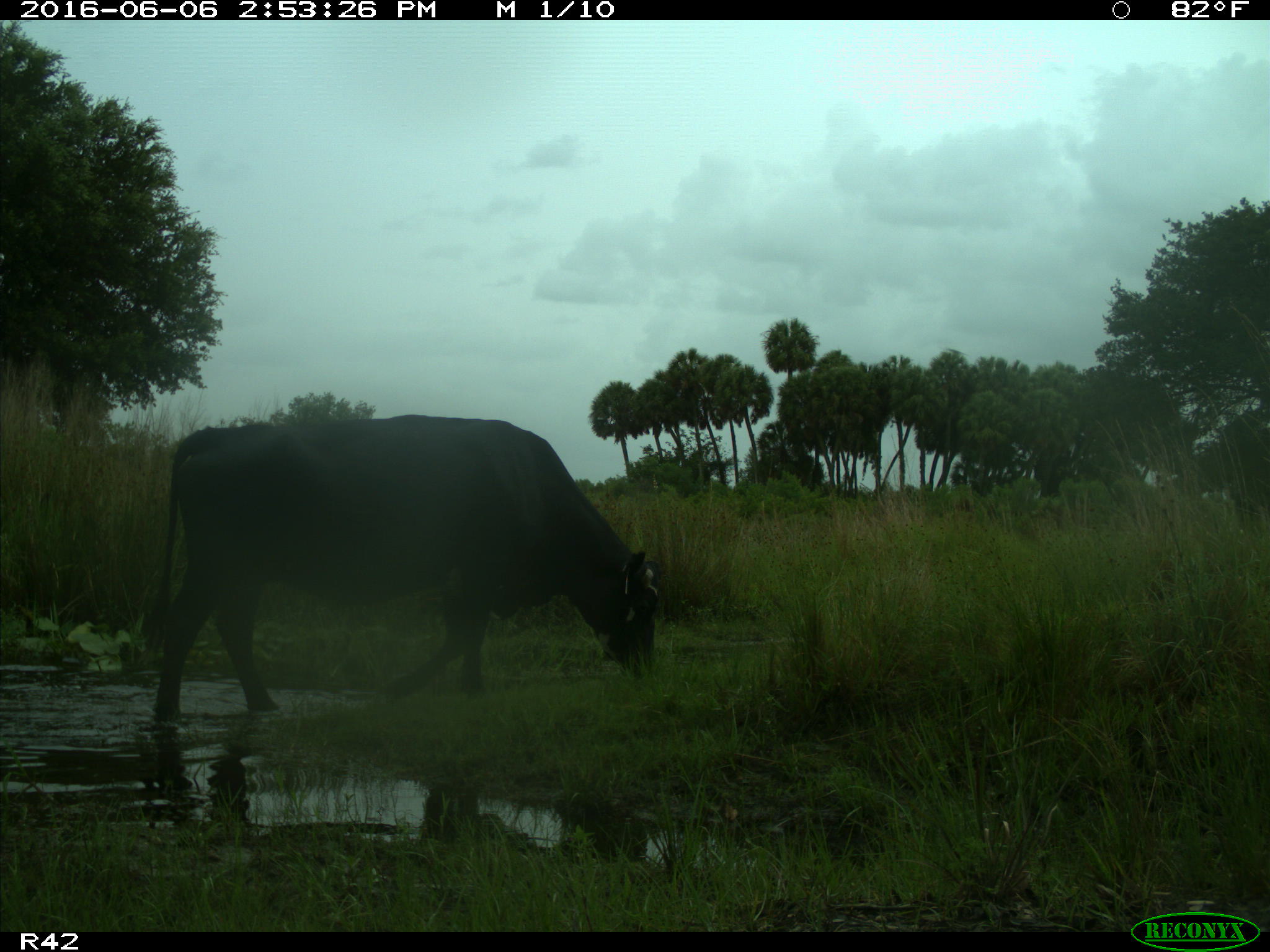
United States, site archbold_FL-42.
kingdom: Animalia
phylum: Chordata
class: Mammalia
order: Artiodactyla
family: Bovidae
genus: Bos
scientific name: Bos taurus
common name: domestic cow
Bos taurus (domestic cow).